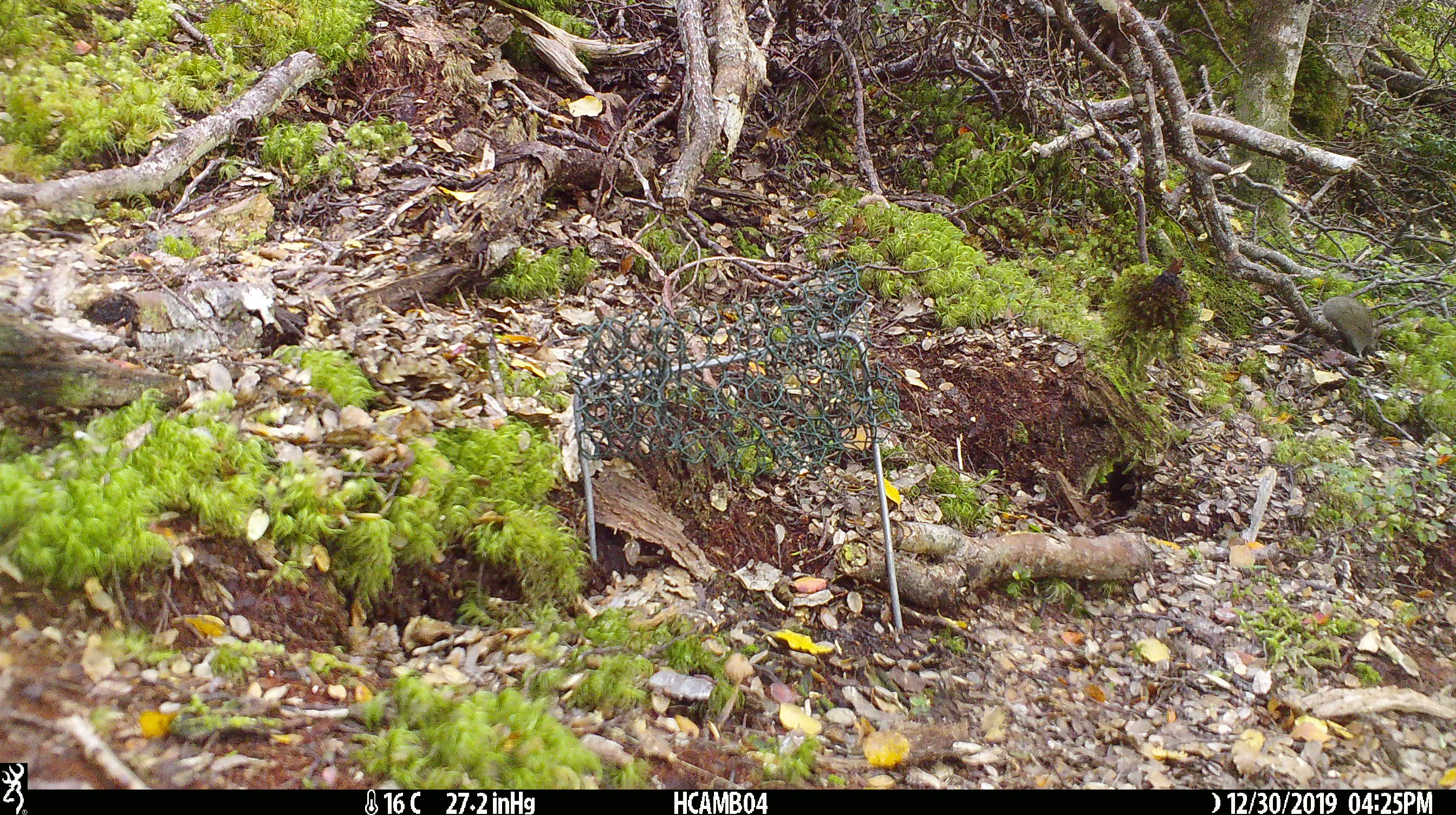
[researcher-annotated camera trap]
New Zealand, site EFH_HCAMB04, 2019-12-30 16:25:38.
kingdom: Animalia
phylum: Chordata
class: Mammalia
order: Rodentia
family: Muridae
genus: Mus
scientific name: Mus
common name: mouse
Mouse (Mus).